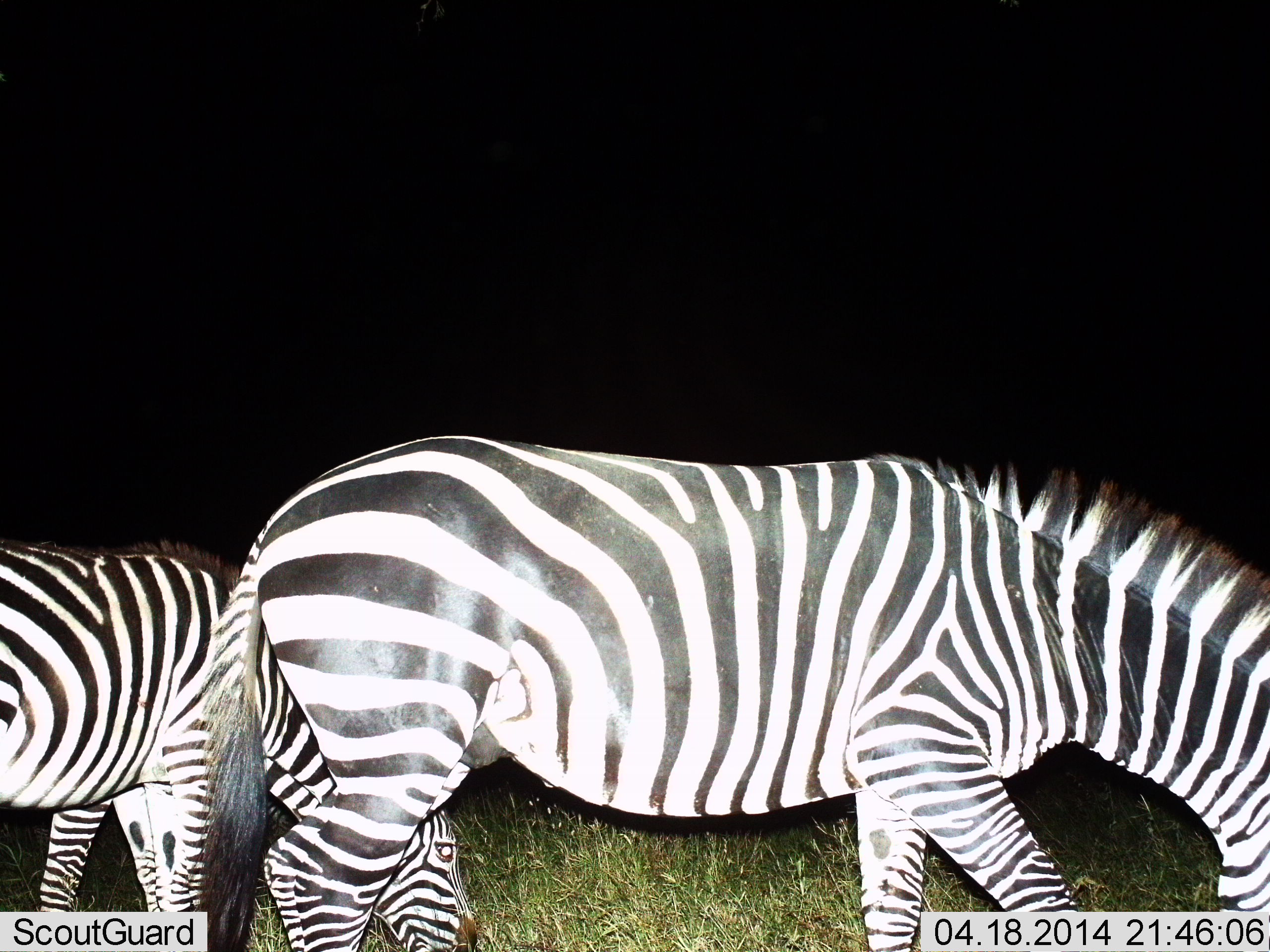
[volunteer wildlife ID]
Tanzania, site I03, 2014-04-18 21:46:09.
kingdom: Animalia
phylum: Chordata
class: Mammalia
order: Perissodactyla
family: Equidae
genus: Equus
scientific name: Equus quagga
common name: plains zebra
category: zebra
Zebra (plains zebra) (Equus quagga), count 2. Behavior (volunteer vote fractions): standing 40%, resting 0%, moving 40%, interacting 10%. Young present (vote fraction): 0%. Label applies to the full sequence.